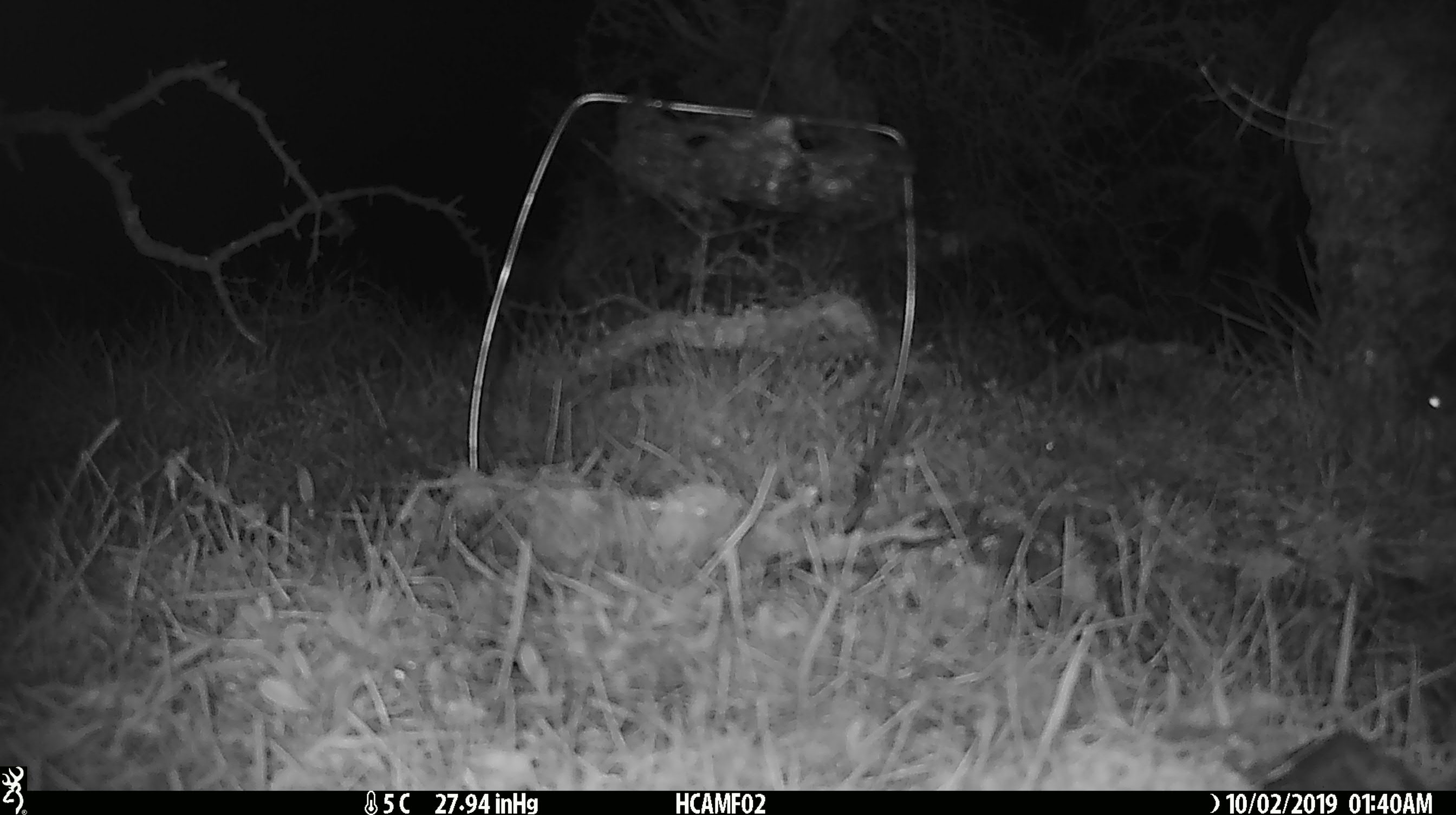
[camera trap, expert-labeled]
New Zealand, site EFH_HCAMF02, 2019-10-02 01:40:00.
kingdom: Animalia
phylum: Chordata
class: Mammalia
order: Rodentia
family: Muridae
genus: Mus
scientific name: Mus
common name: mouse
Mouse (Mus).